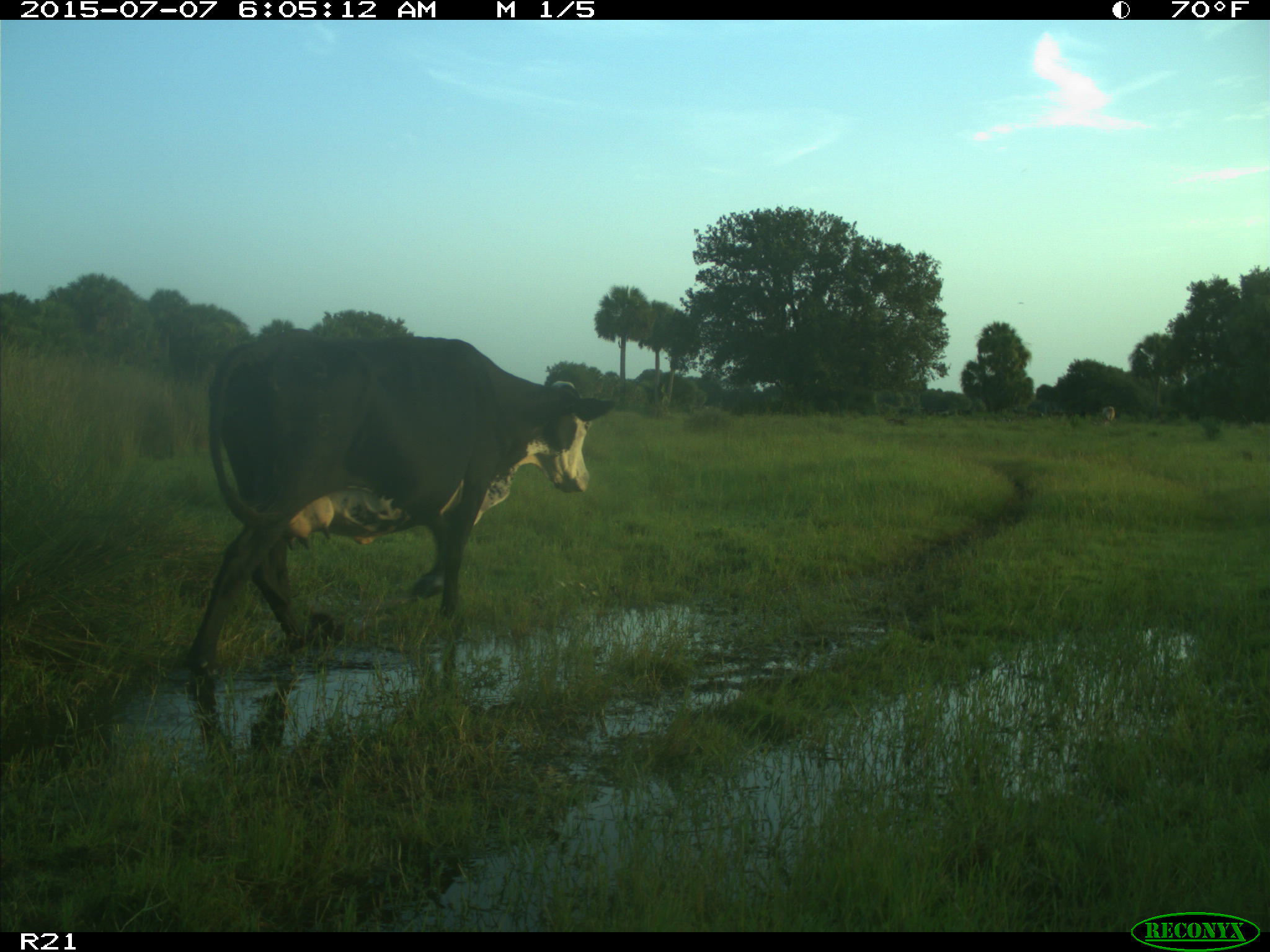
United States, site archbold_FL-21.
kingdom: Animalia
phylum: Chordata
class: Mammalia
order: Artiodactyla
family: Bovidae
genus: Bos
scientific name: Bos taurus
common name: domestic cow